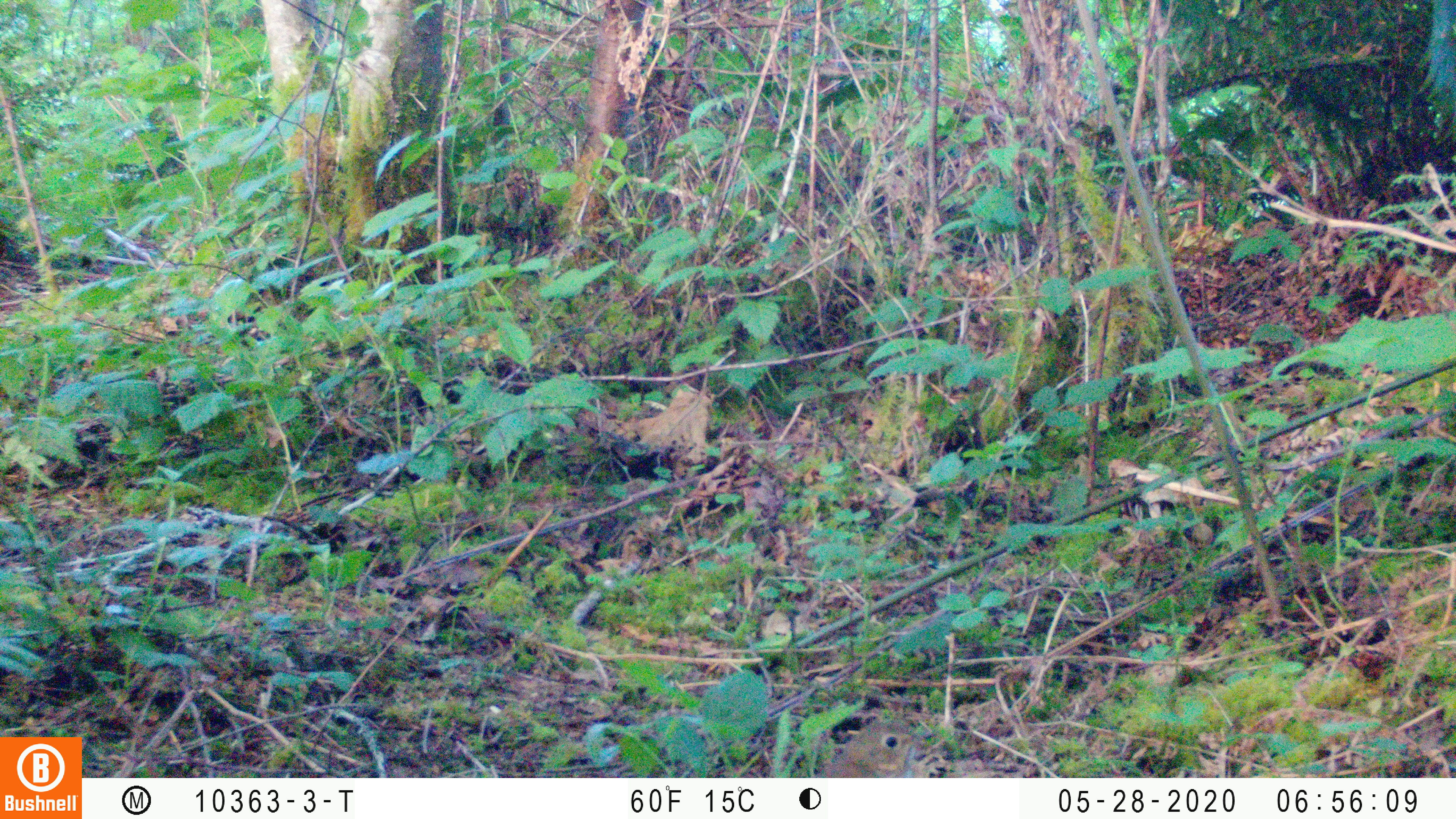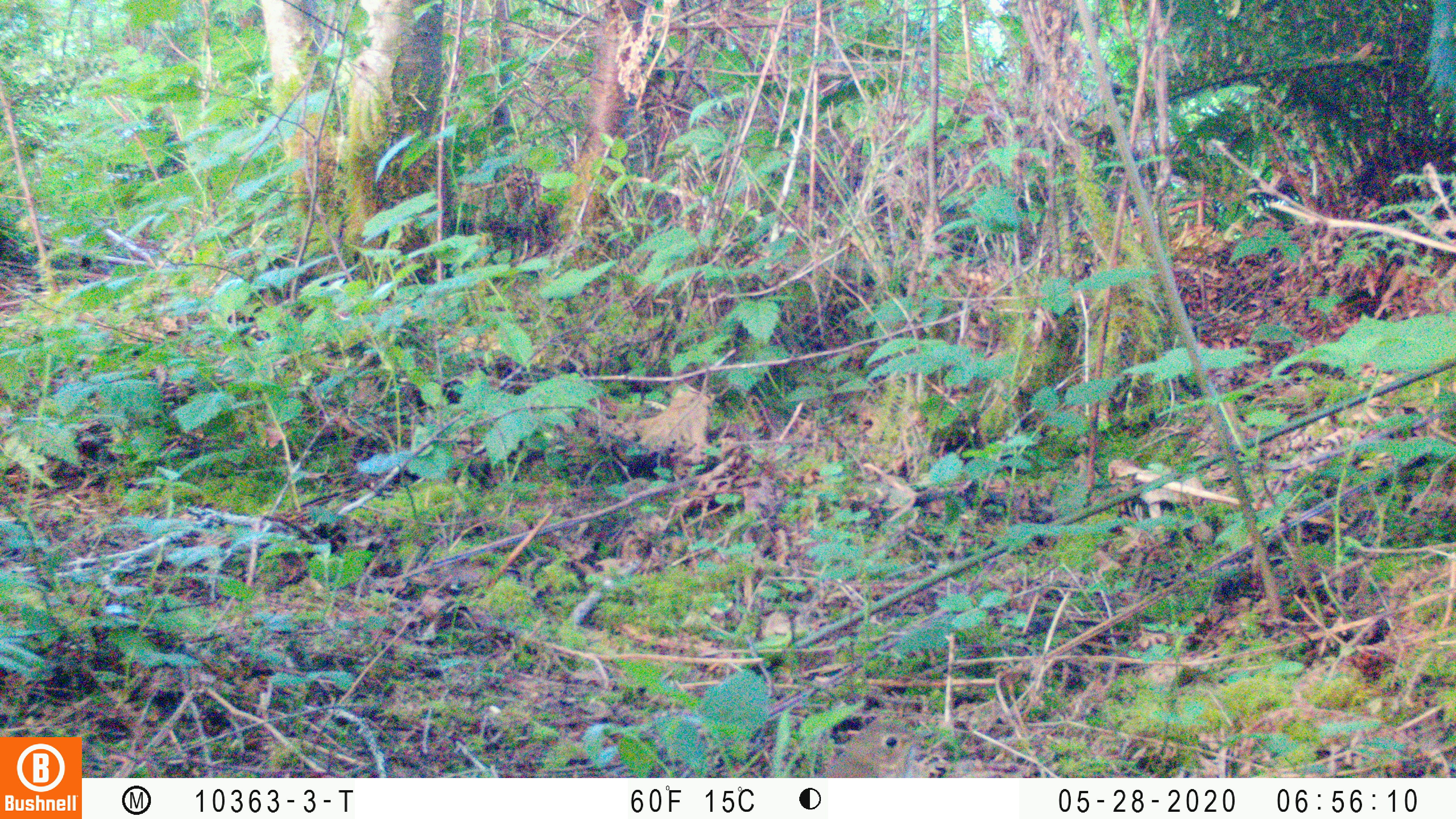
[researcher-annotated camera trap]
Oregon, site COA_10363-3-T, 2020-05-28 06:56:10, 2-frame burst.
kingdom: Animalia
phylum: Chordata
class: Aves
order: Passeriformes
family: Turdidae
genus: Catharus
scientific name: Catharus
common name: brown thrushes and nightingale-thrushes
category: catharus species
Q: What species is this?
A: Catharus species (brown thrushes and nightingale-thrushes) (Catharus).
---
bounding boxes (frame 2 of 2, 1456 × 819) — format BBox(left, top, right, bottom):
catharus species: BBox(819, 720, 938, 777)